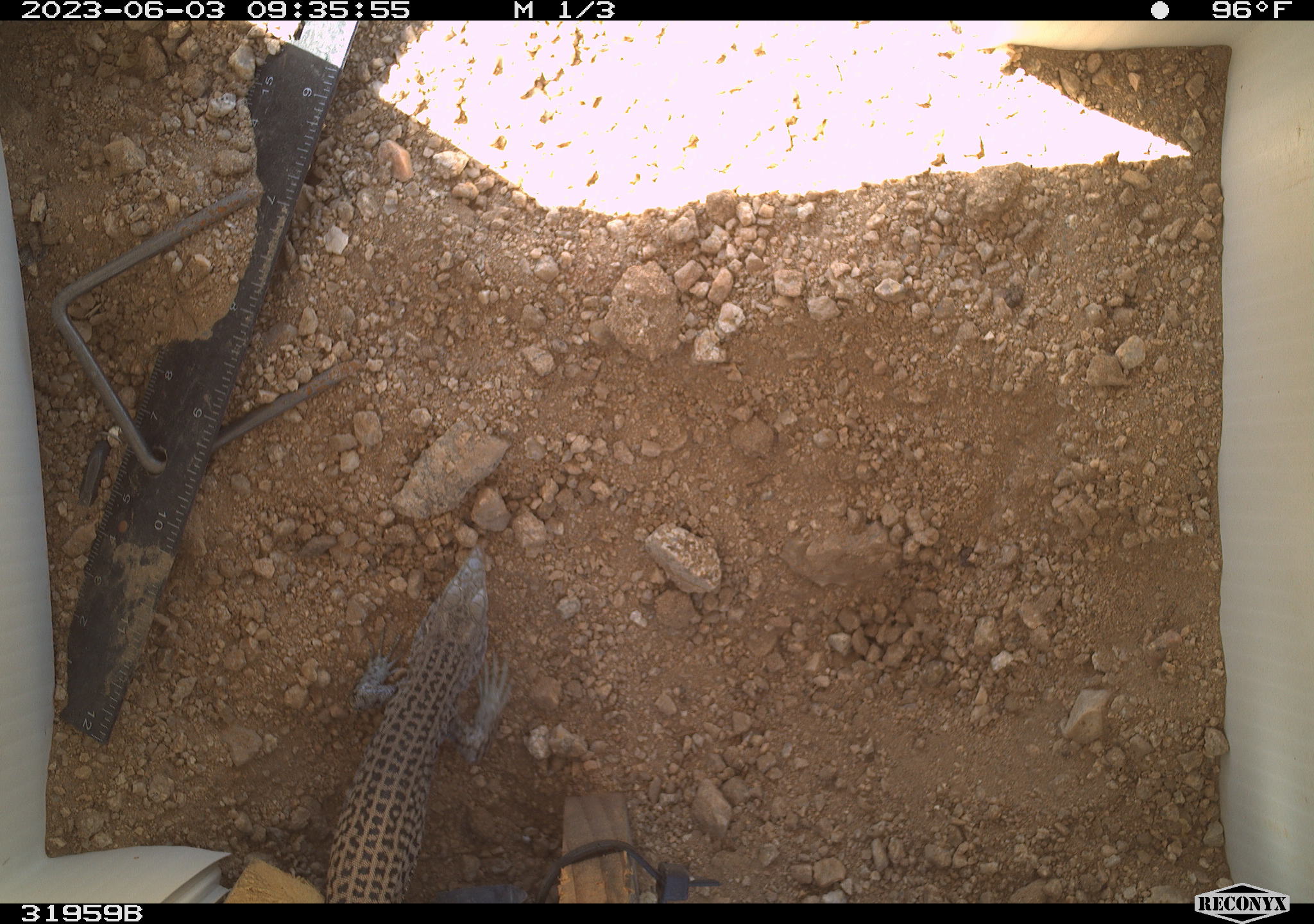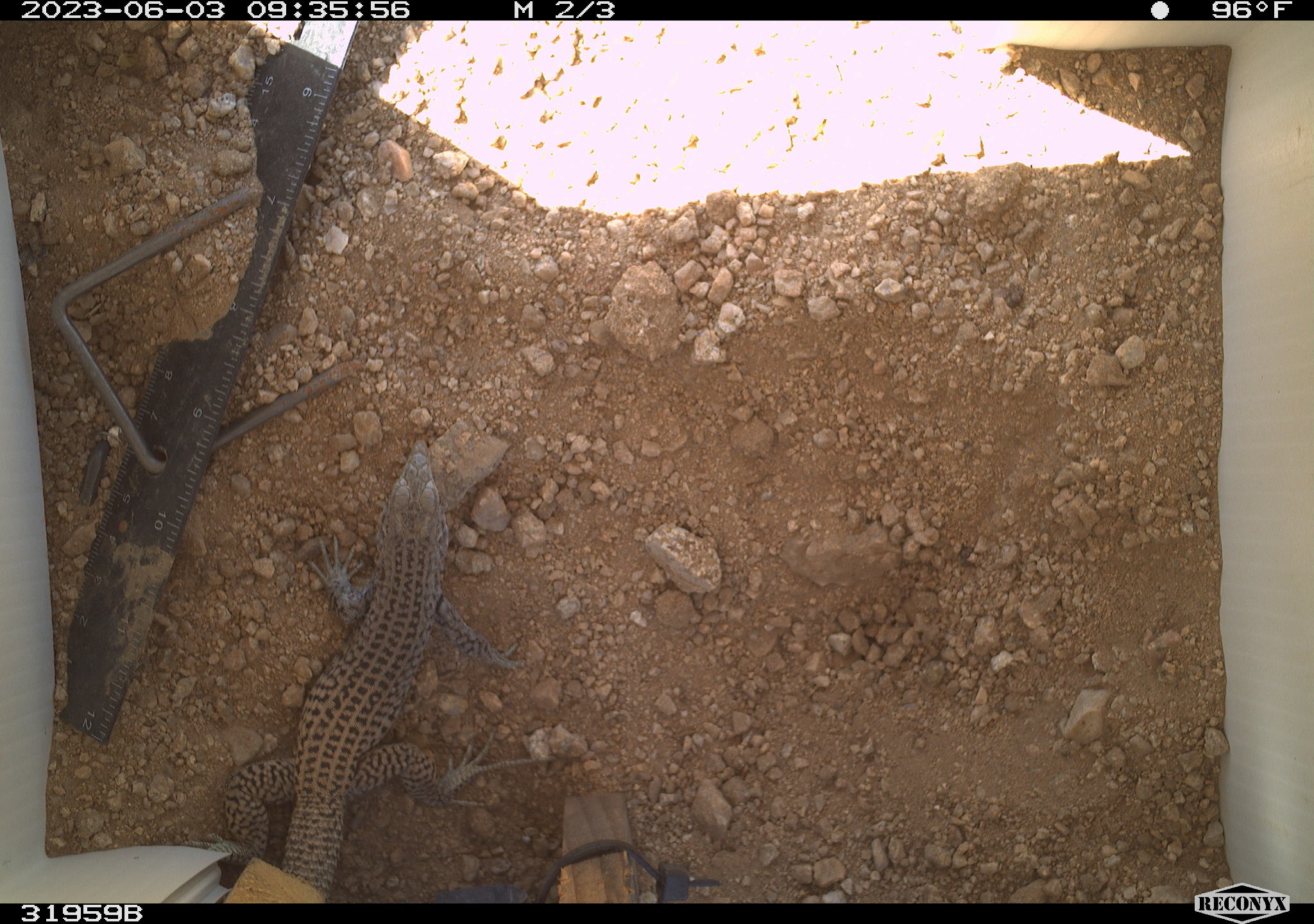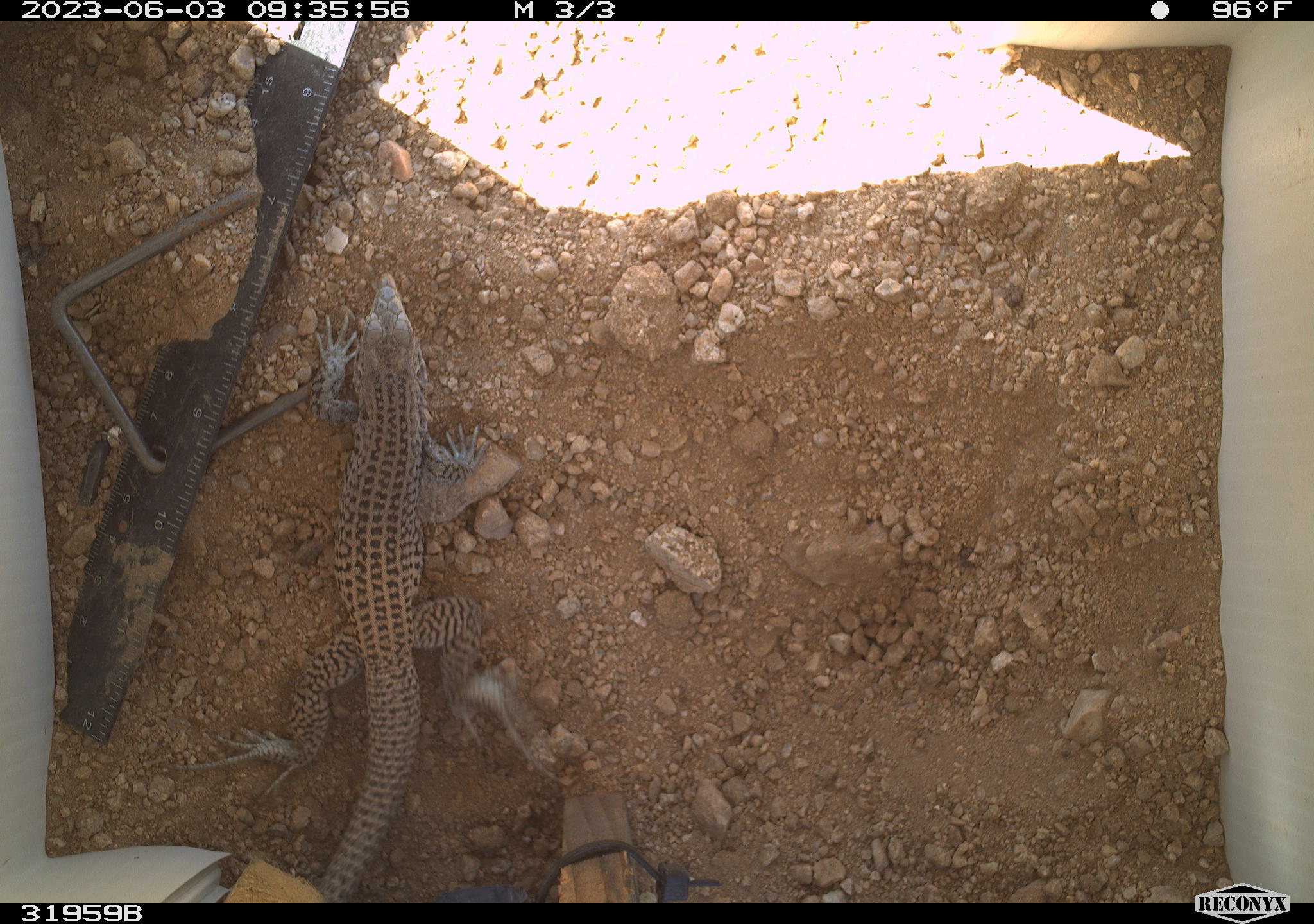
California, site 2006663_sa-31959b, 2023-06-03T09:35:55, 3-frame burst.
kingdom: Animalia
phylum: Chordata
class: Reptilia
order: Squamata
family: Teiidae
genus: Aspidoscelis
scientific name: Aspidoscelis tigris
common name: western whiptail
Western whiptail (Aspidoscelis tigris).